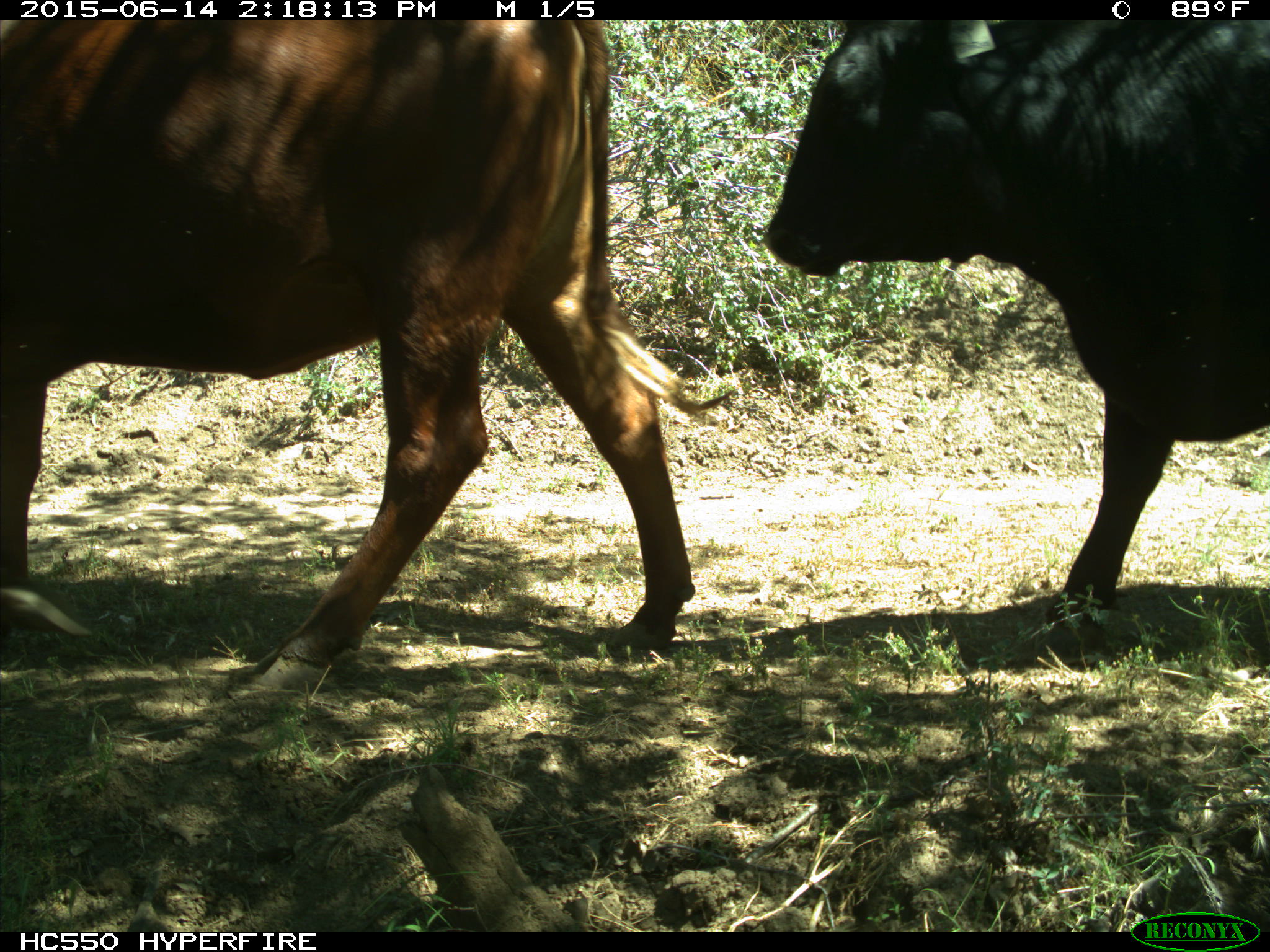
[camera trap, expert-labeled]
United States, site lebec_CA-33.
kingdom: Animalia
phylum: Chordata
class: Mammalia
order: Artiodactyla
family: Bovidae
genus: Bos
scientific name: Bos taurus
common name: domestic cow